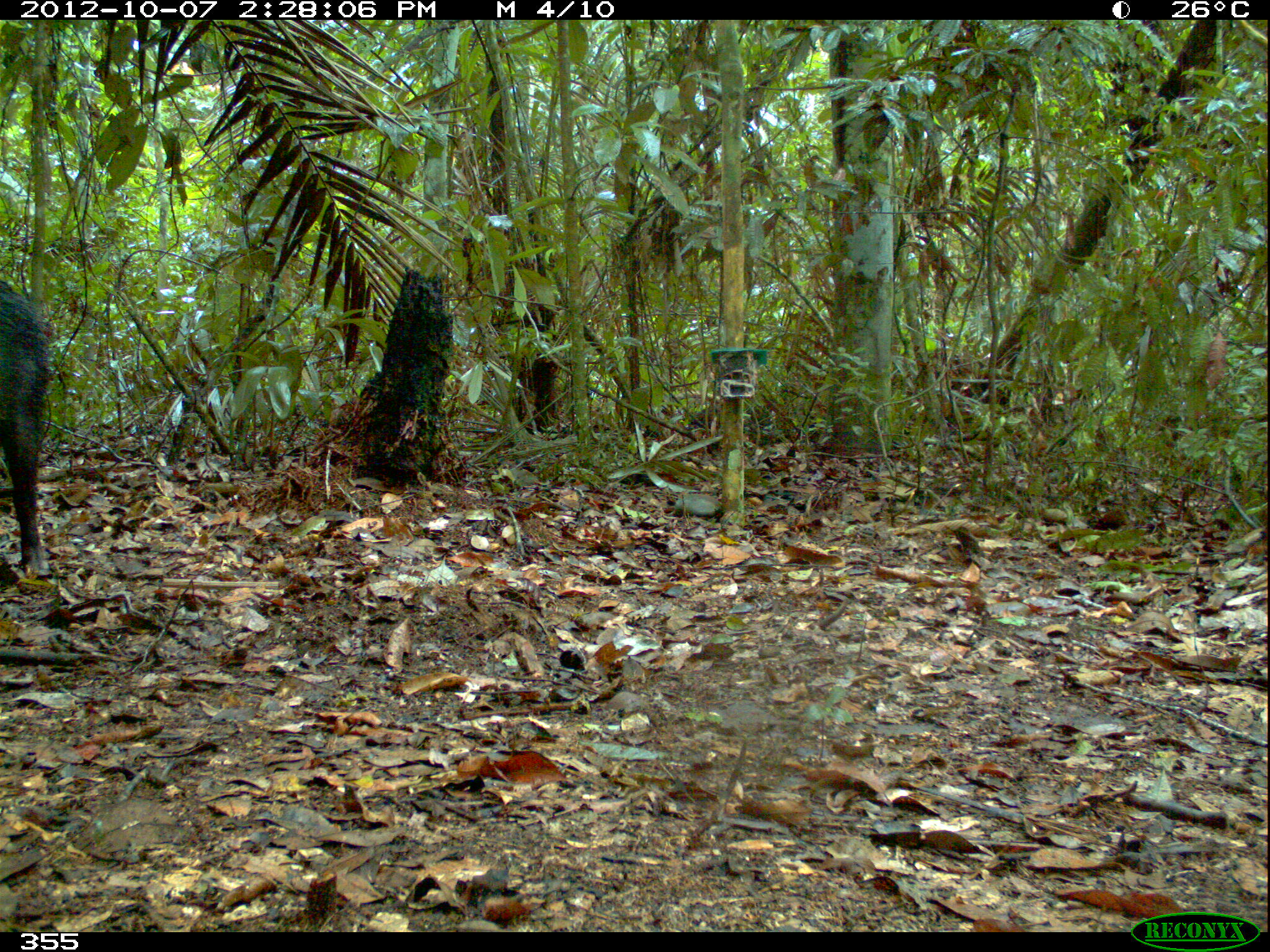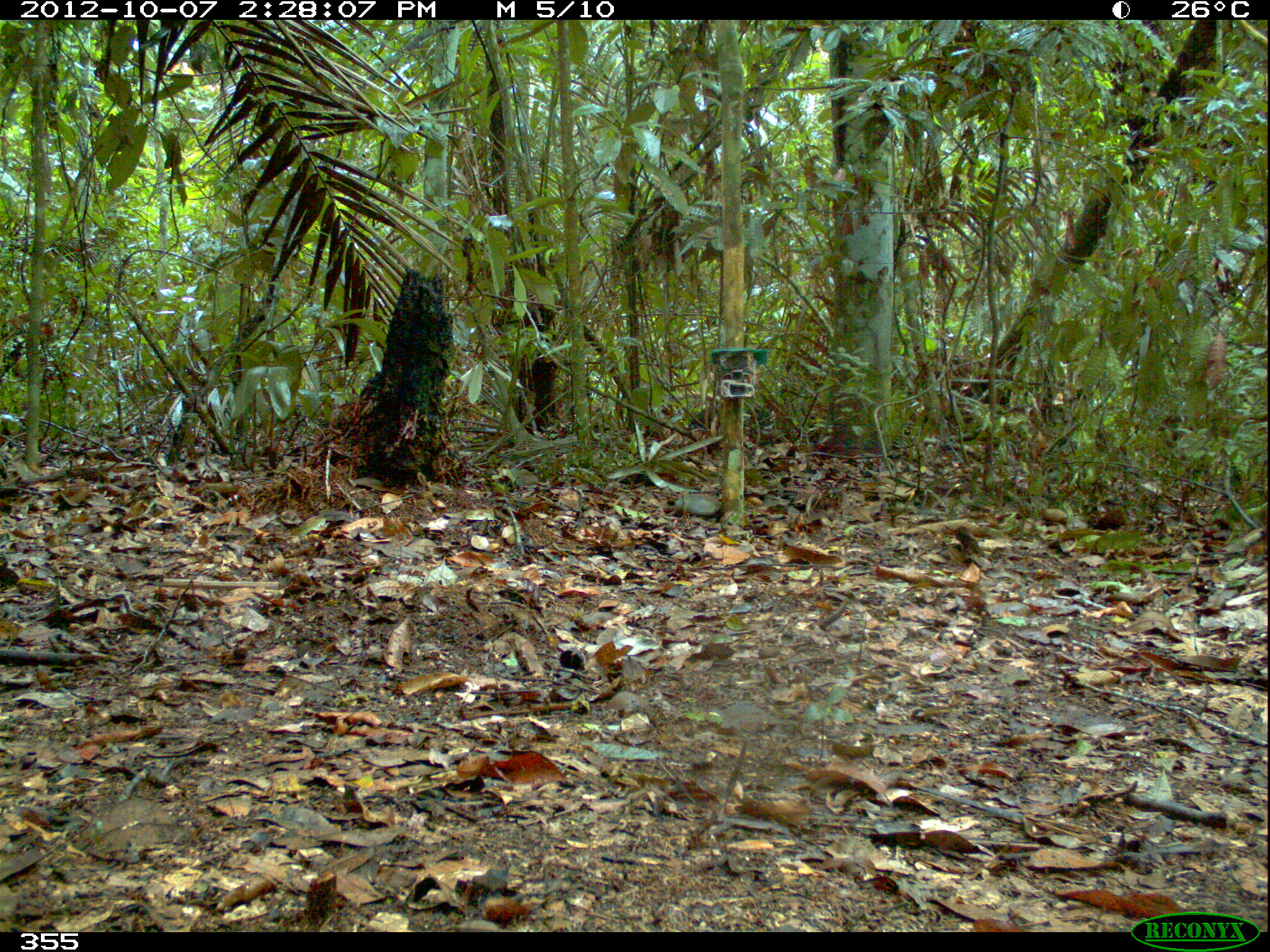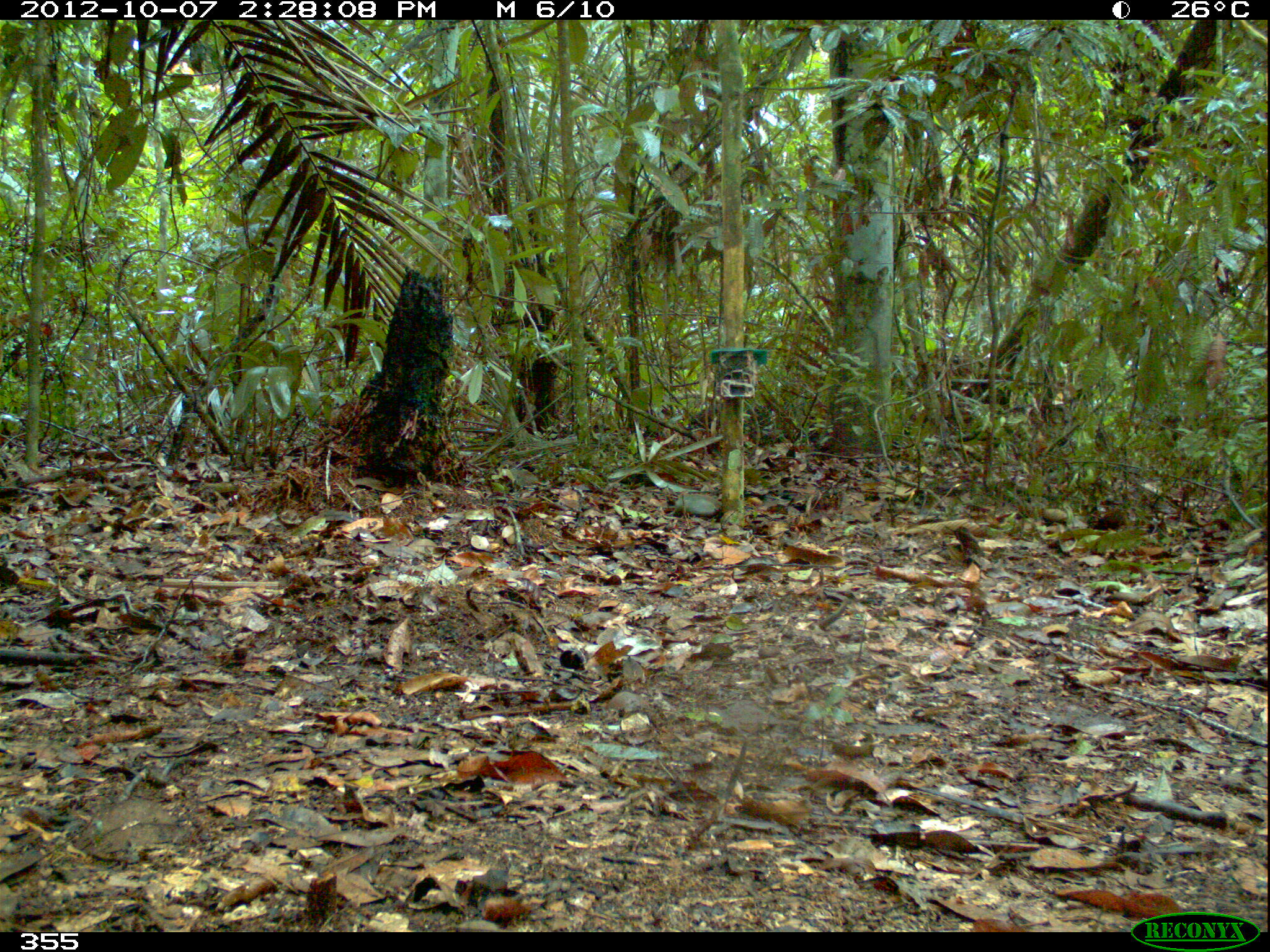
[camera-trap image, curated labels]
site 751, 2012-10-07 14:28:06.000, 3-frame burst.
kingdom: Animalia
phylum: Chordata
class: Mammalia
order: Artiodactyla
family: Tayassuidae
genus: Tayassu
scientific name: Tayassu pecari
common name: white-lipped peccary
Tayassu pecari (white-lipped peccary).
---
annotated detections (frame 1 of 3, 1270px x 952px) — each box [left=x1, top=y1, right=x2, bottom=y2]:
tayassu pecari: [left=0, top=278, right=54, bottom=581]